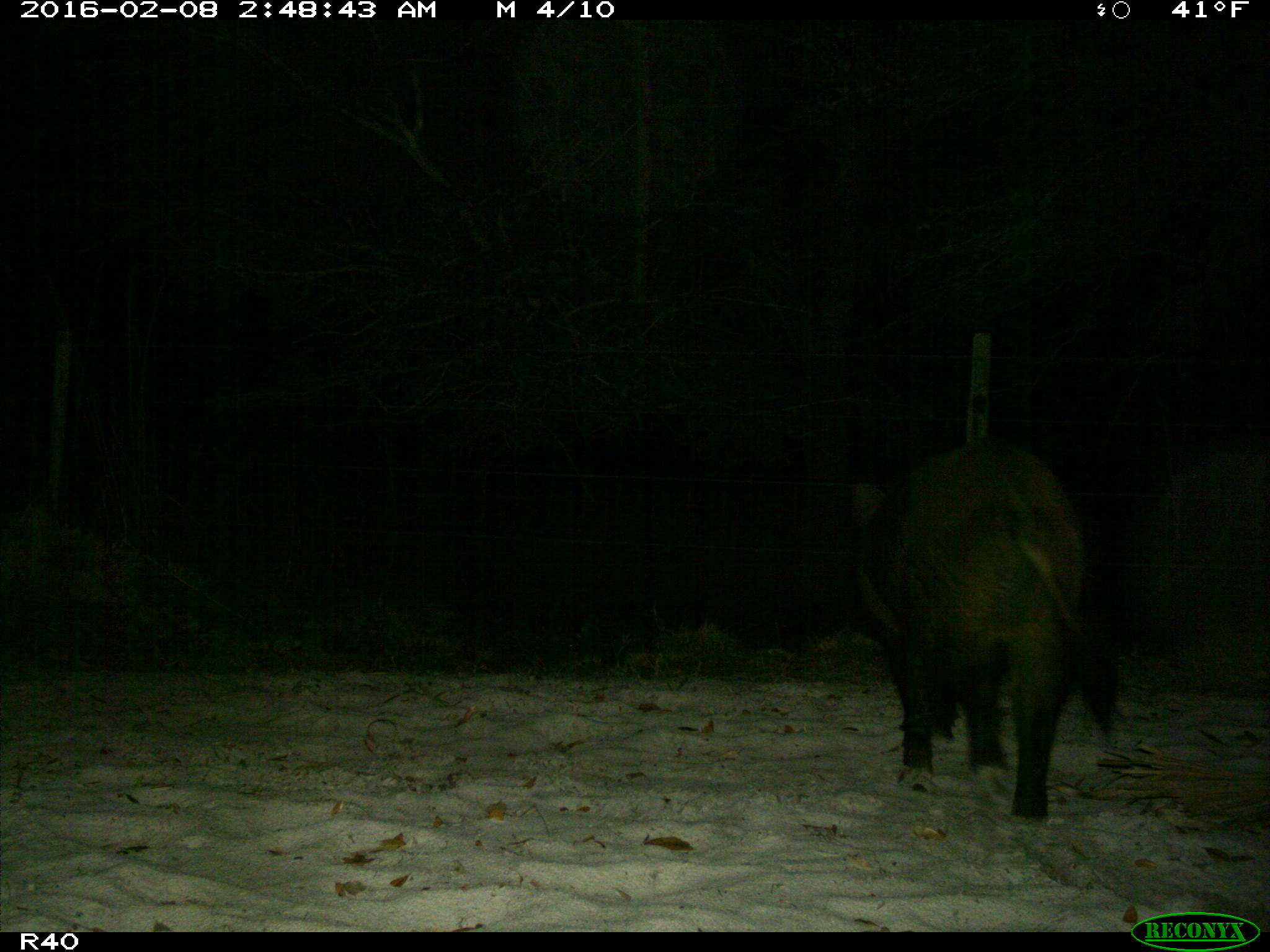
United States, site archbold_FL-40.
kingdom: Animalia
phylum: Chordata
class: Mammalia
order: Artiodactyla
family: Suidae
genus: Sus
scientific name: Sus scrofa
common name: wild boar